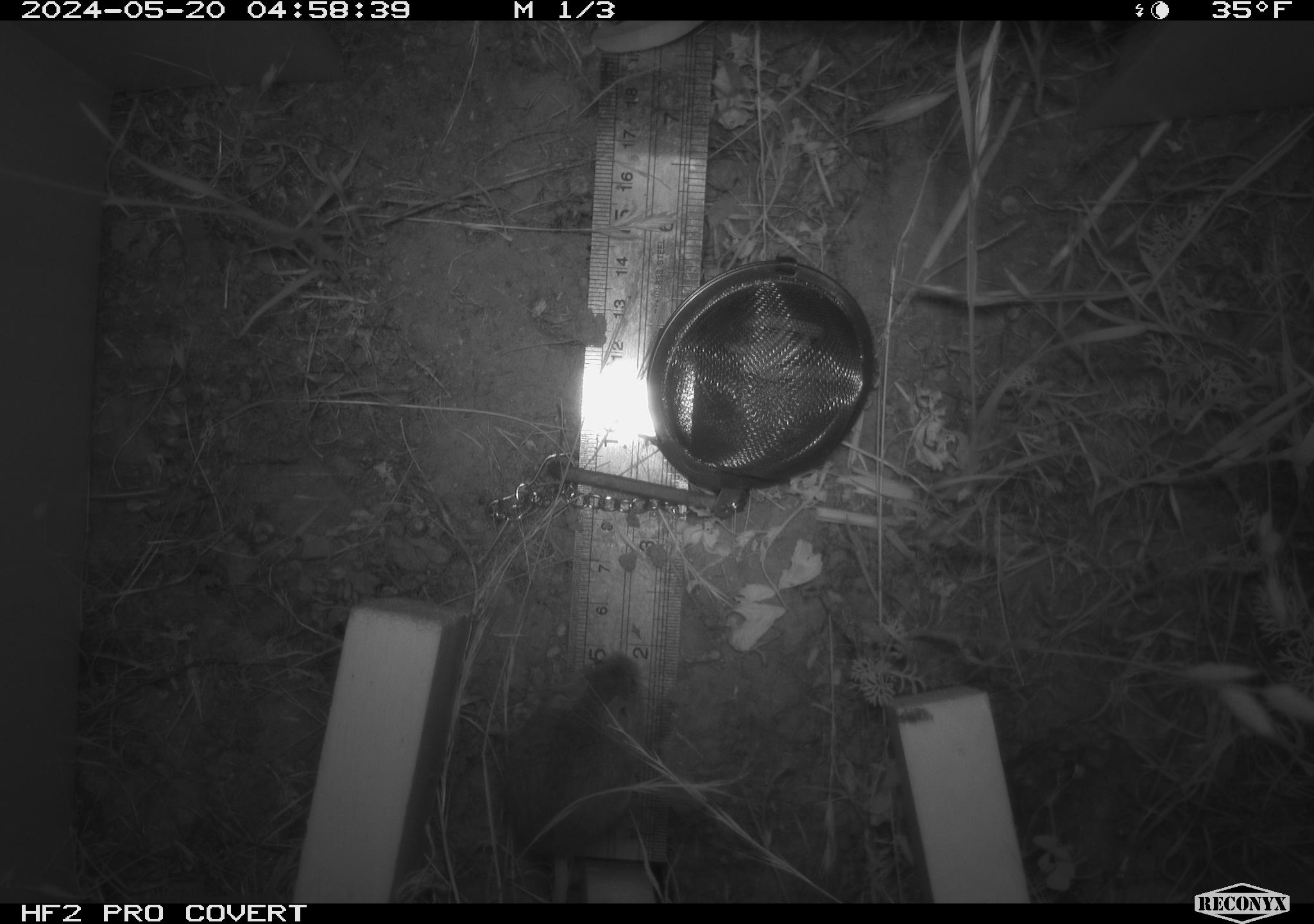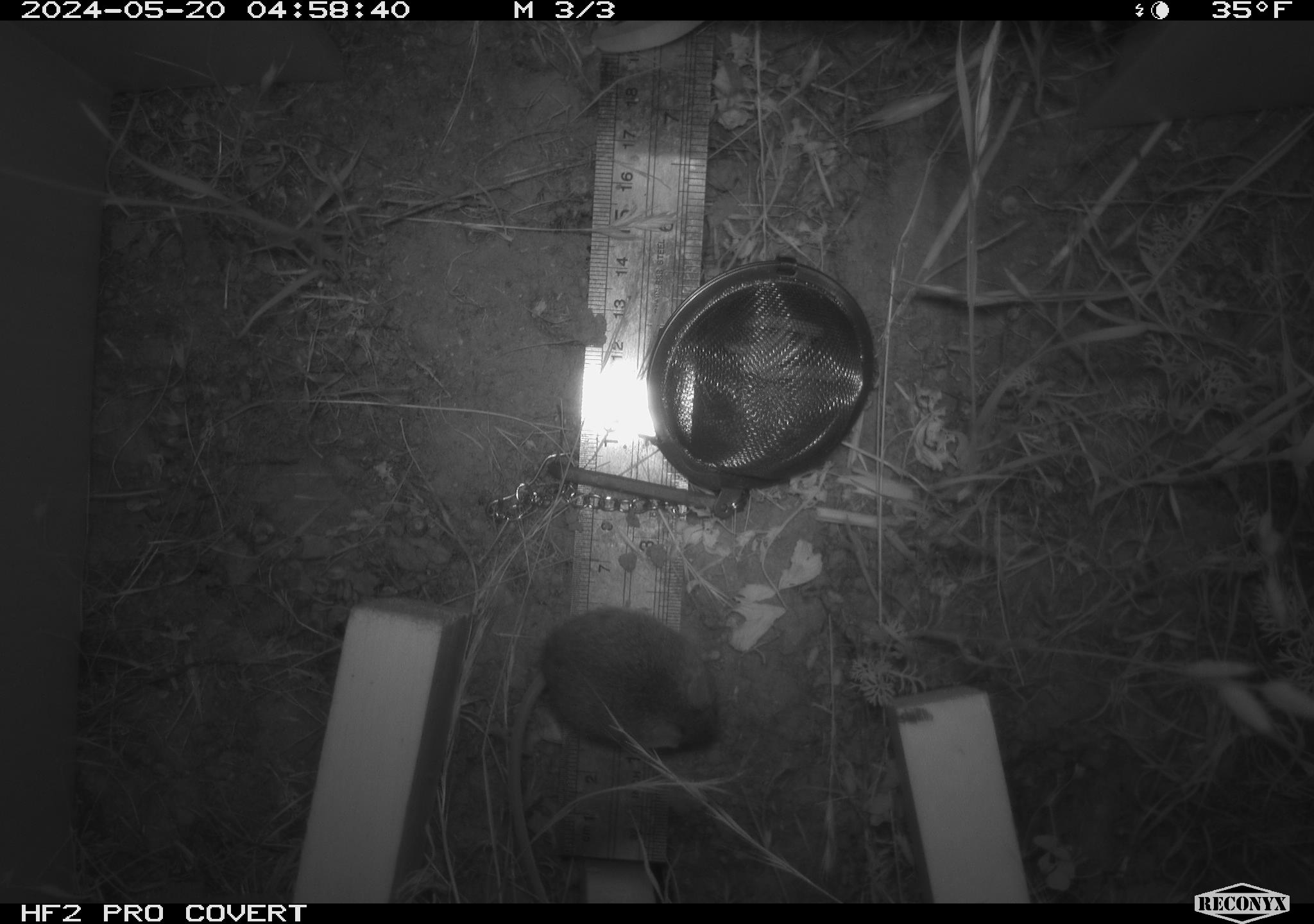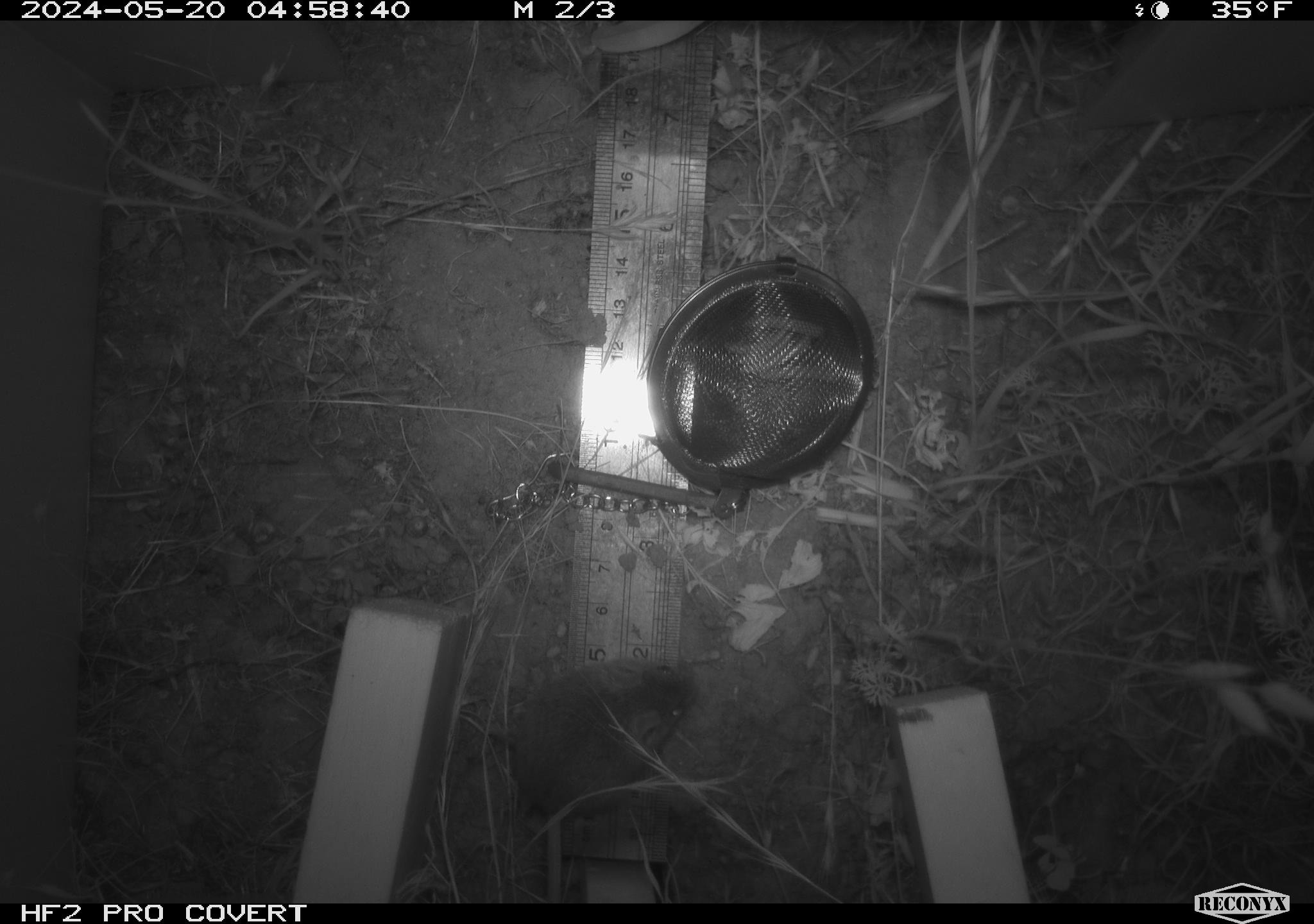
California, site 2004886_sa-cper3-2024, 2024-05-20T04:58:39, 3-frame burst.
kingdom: Animalia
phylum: Chordata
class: Mammalia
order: Rodentia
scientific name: Rodentia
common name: rodent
Rodent (Rodentia).